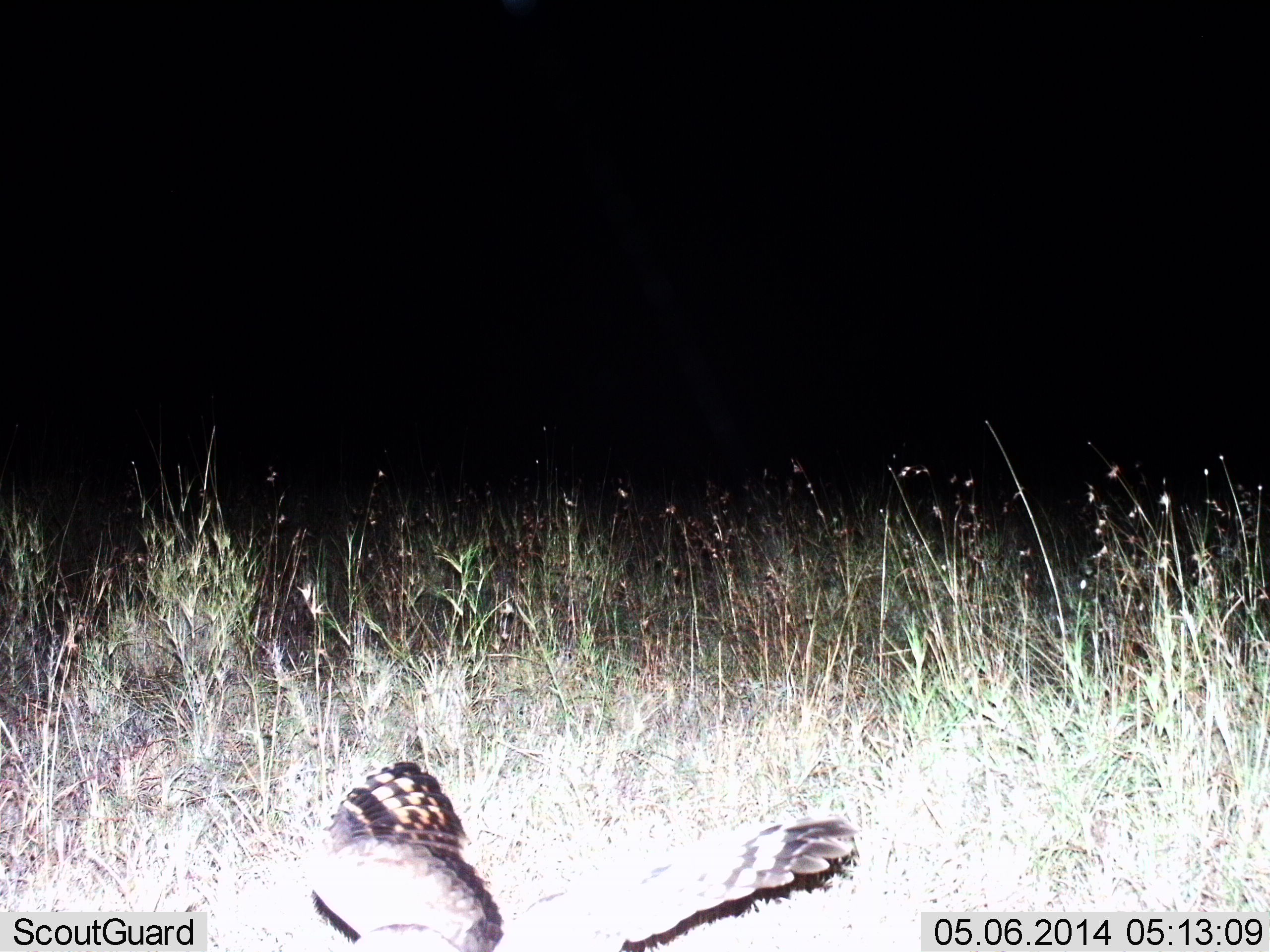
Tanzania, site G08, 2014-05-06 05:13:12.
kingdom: Animalia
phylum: Chordata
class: Aves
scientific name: Aves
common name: bird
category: otherbird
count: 1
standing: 30%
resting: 10%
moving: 40%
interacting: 0%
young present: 0%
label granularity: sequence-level